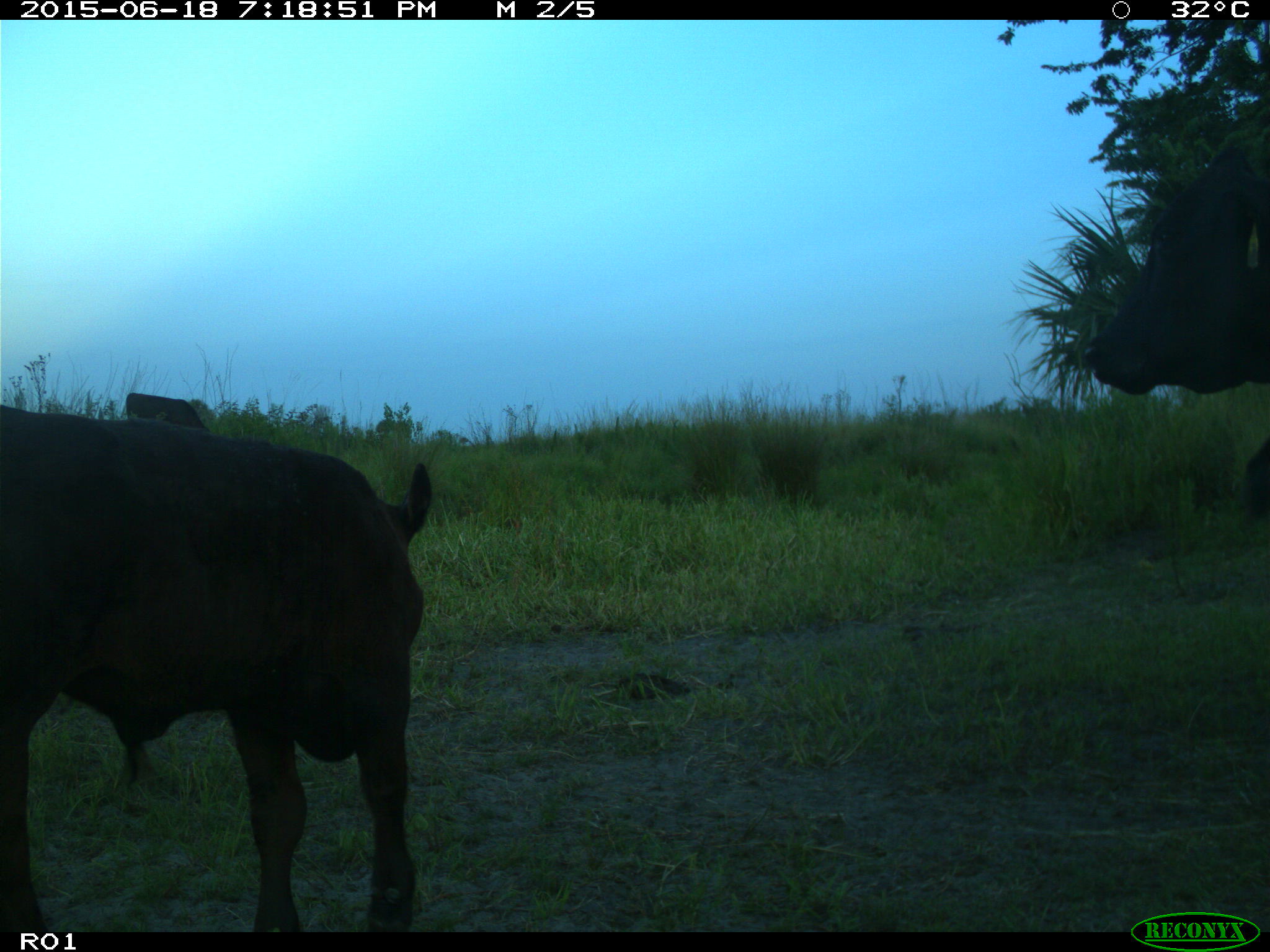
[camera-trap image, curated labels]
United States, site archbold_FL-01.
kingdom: Animalia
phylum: Chordata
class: Mammalia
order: Artiodactyla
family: Bovidae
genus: Bos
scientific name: Bos taurus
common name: domestic cow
Bos taurus (domestic cow).